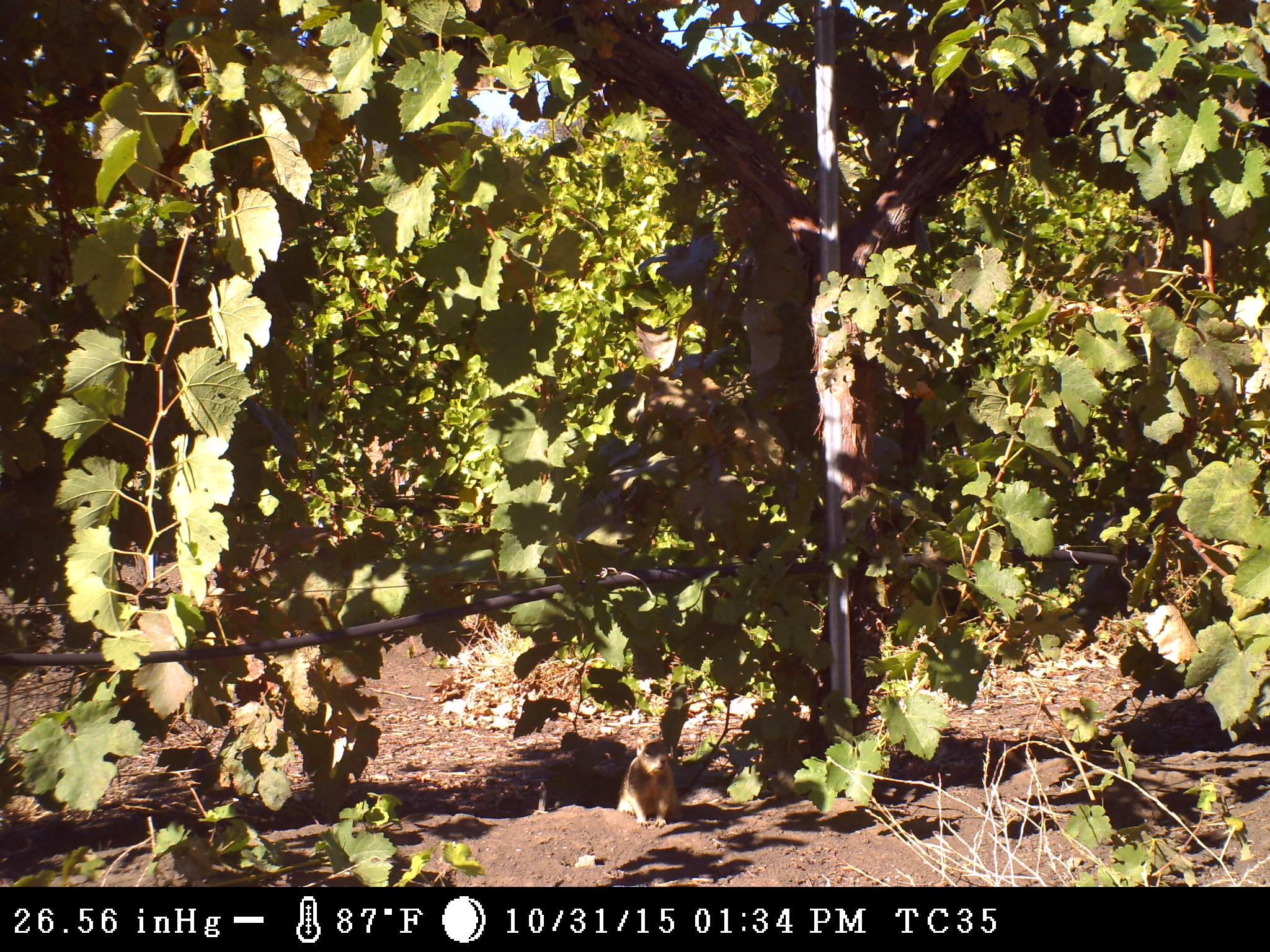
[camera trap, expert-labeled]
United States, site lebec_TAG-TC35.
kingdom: Animalia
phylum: Chordata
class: Mammalia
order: Rodentia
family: Sciuridae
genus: Otospermophilus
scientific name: Otospermophilus beecheyi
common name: california ground squirrel